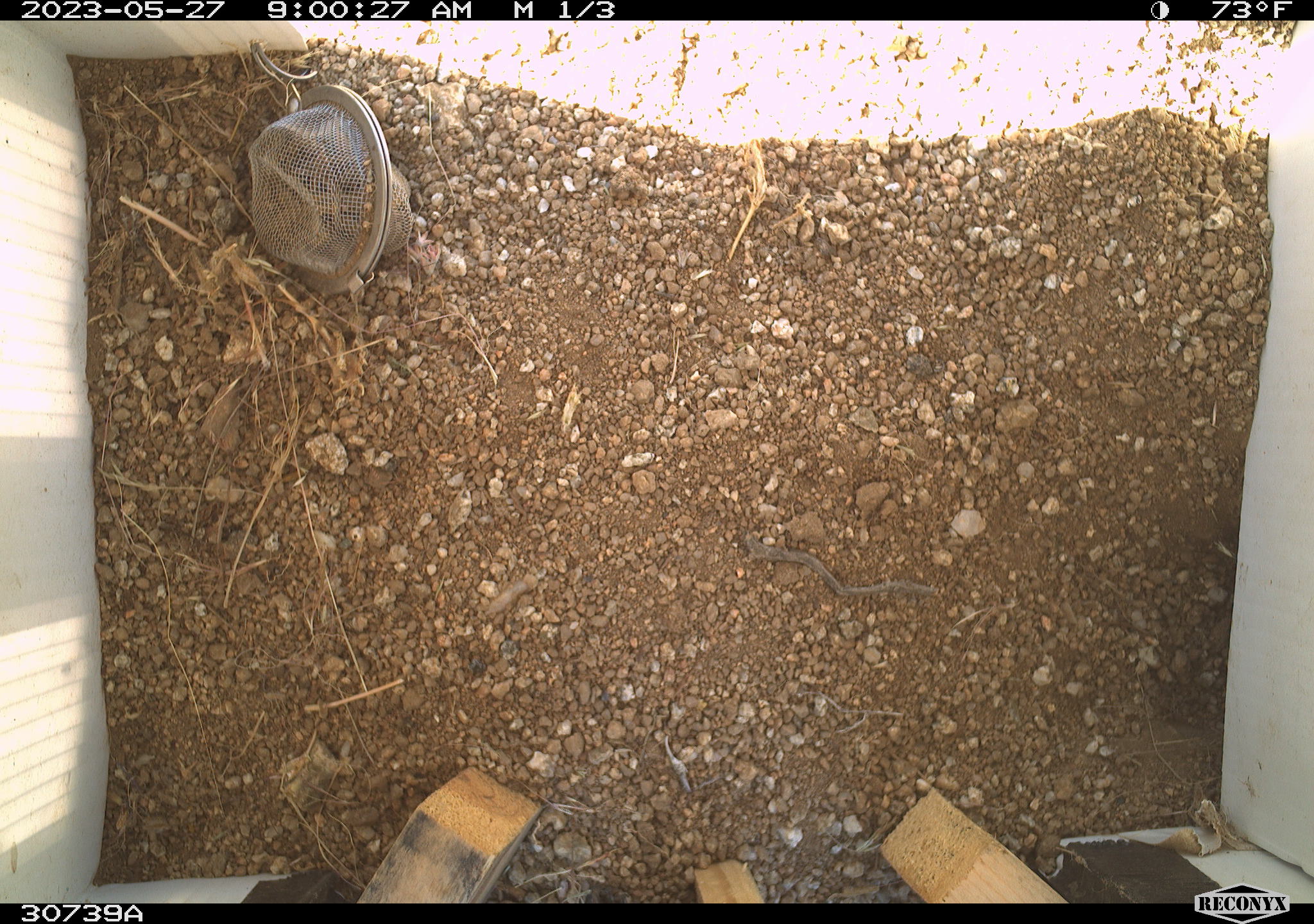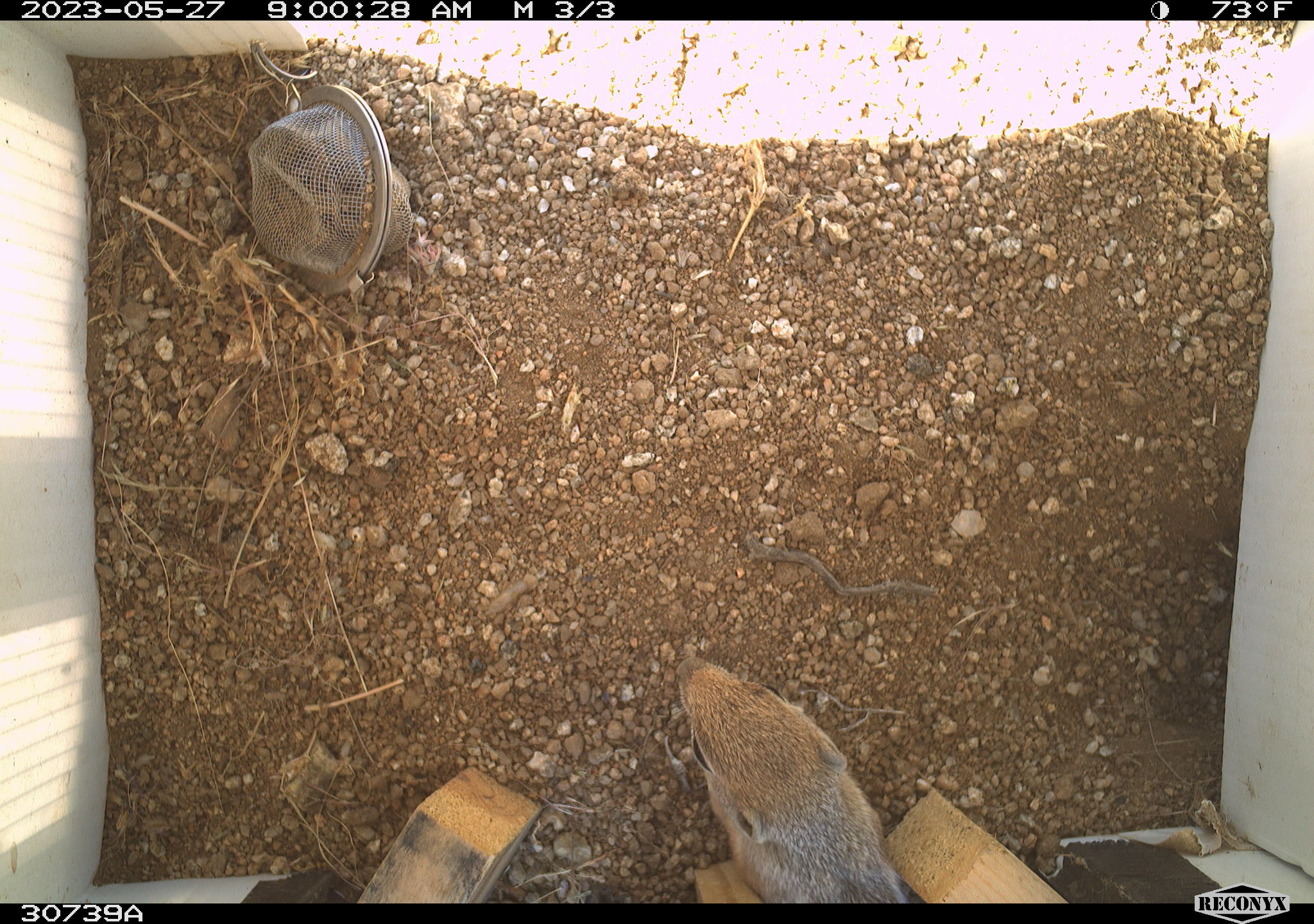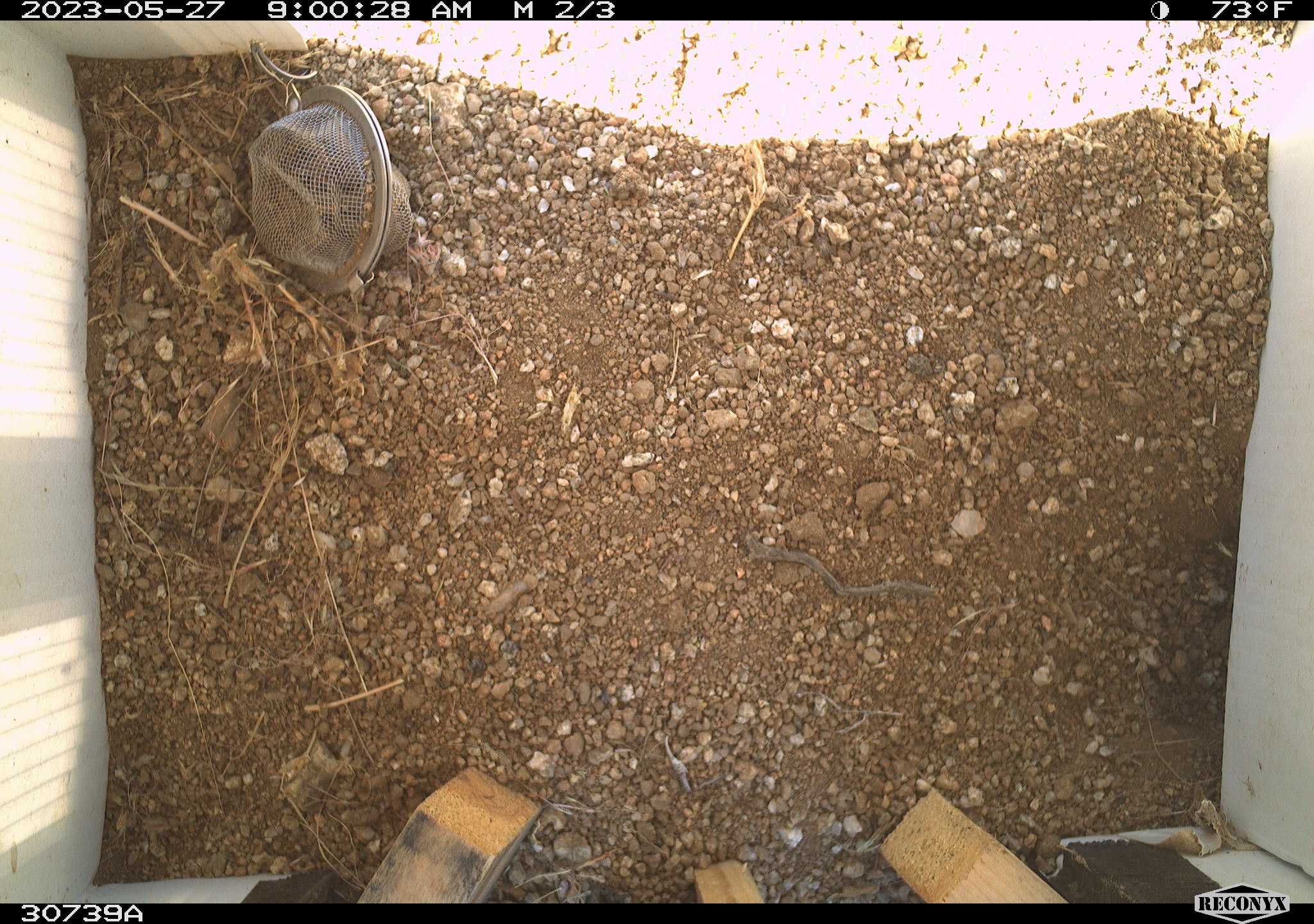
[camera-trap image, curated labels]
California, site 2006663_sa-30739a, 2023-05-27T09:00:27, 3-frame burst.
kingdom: Animalia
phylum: Chordata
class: Mammalia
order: Rodentia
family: Sciuridae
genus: Ammospermophilus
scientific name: Ammospermophilus leucurus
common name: white-tailed antelope squirrel